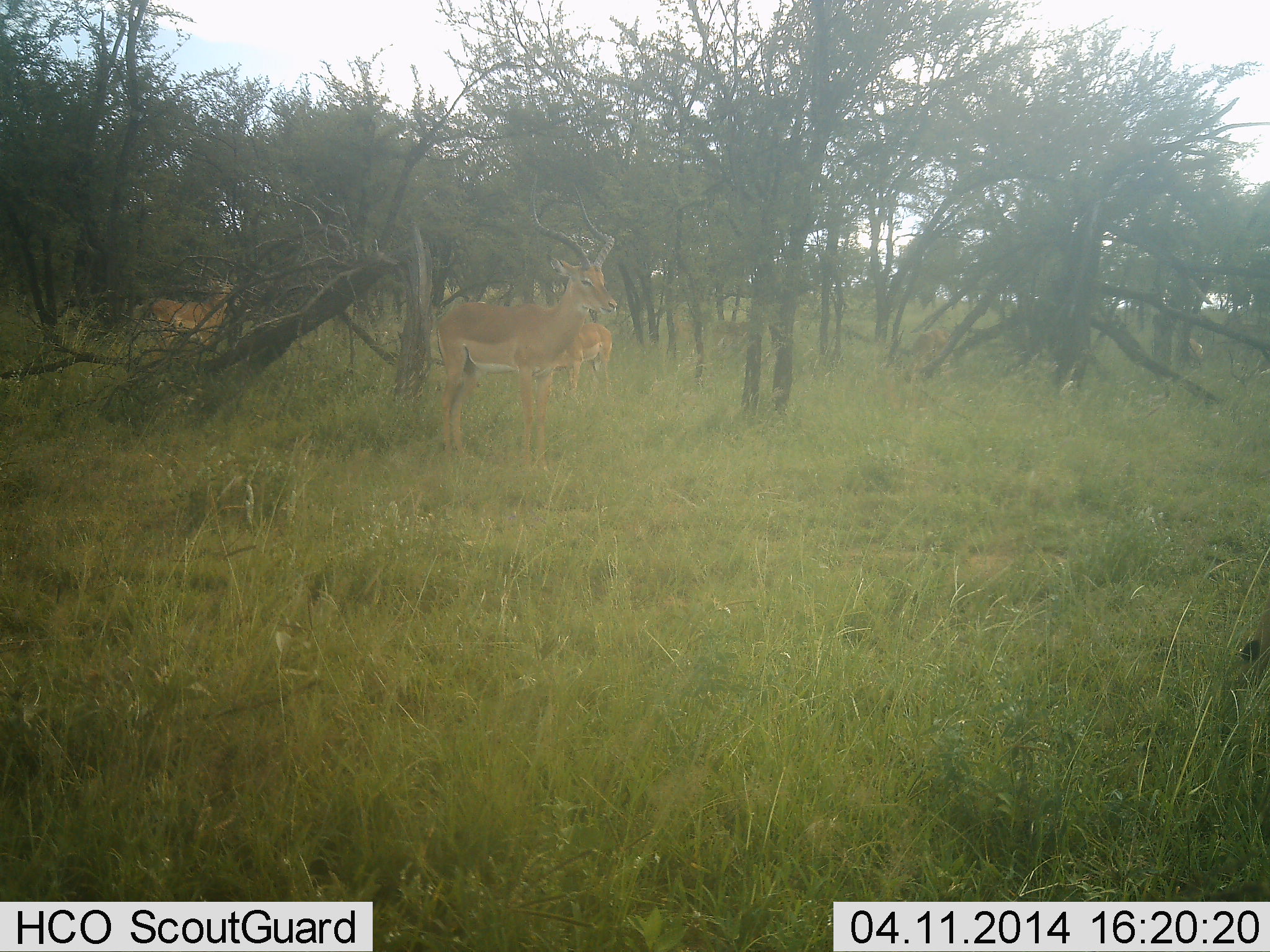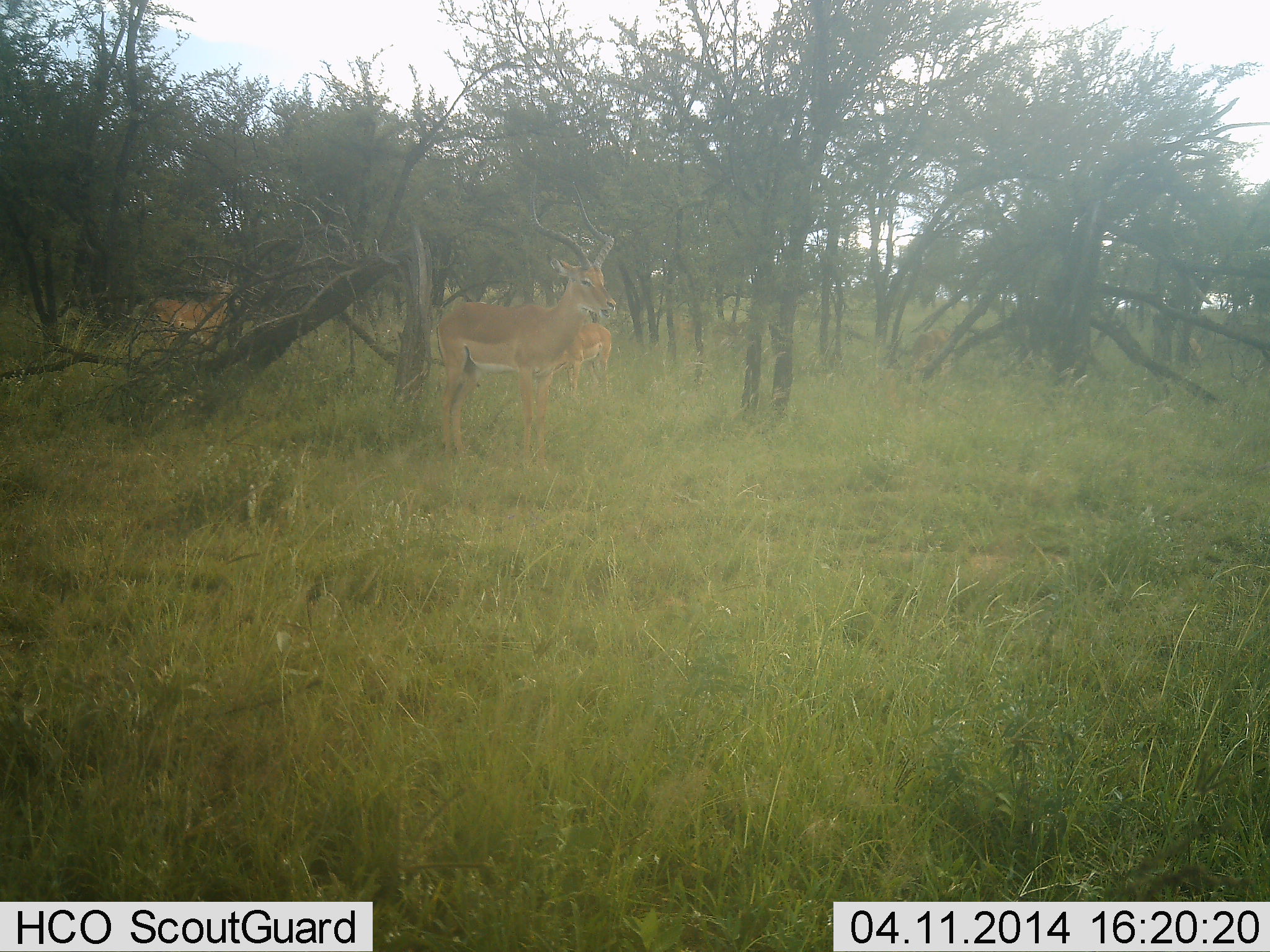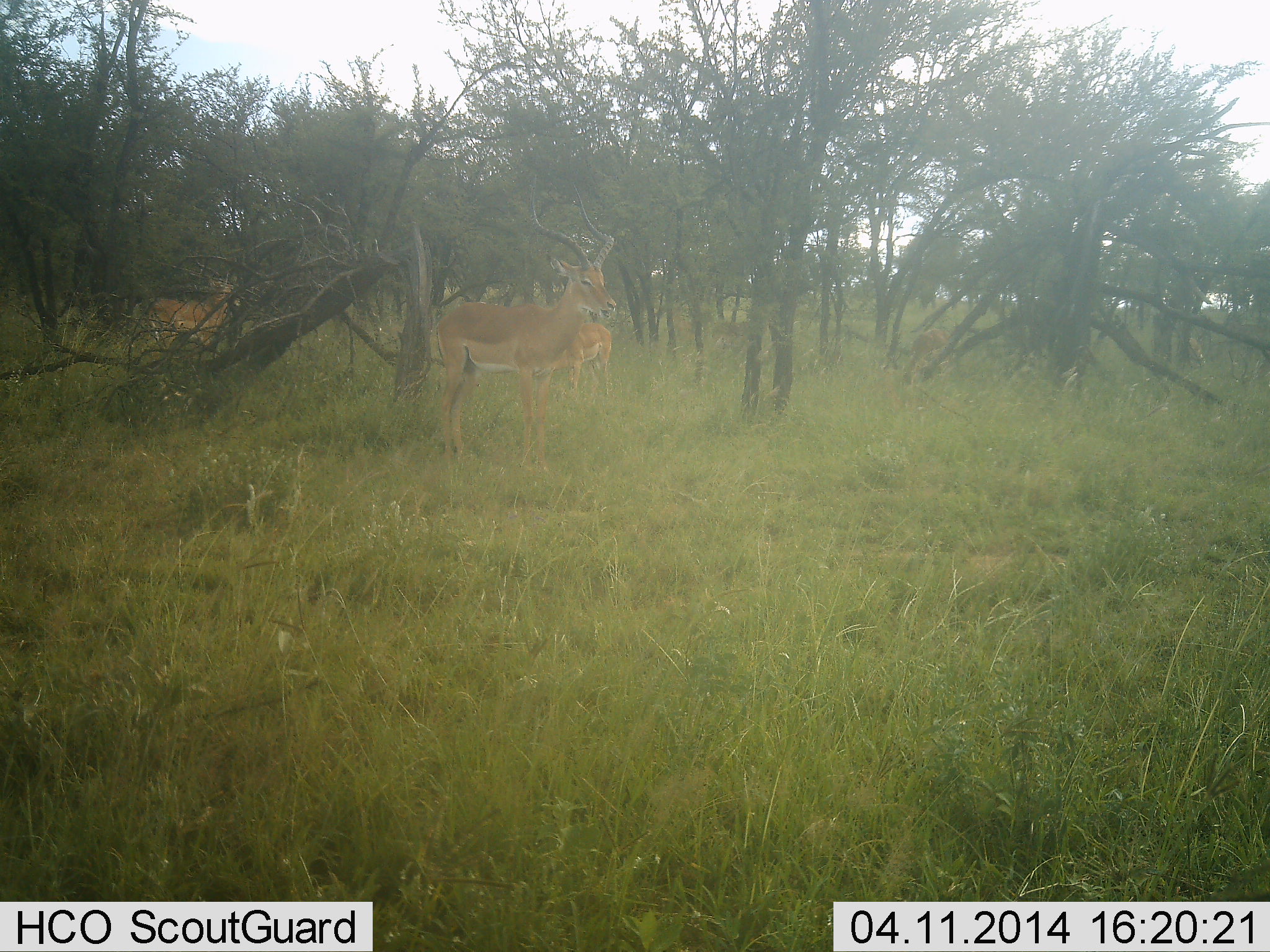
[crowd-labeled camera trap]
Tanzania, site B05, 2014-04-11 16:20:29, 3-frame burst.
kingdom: Animalia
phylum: Chordata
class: Mammalia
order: Artiodactyla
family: Bovidae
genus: Aepyceros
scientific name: Aepyceros melampus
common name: impala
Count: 3.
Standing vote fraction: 90%.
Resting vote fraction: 0%.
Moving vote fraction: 0%.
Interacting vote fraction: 0%.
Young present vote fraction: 0%.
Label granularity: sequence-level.